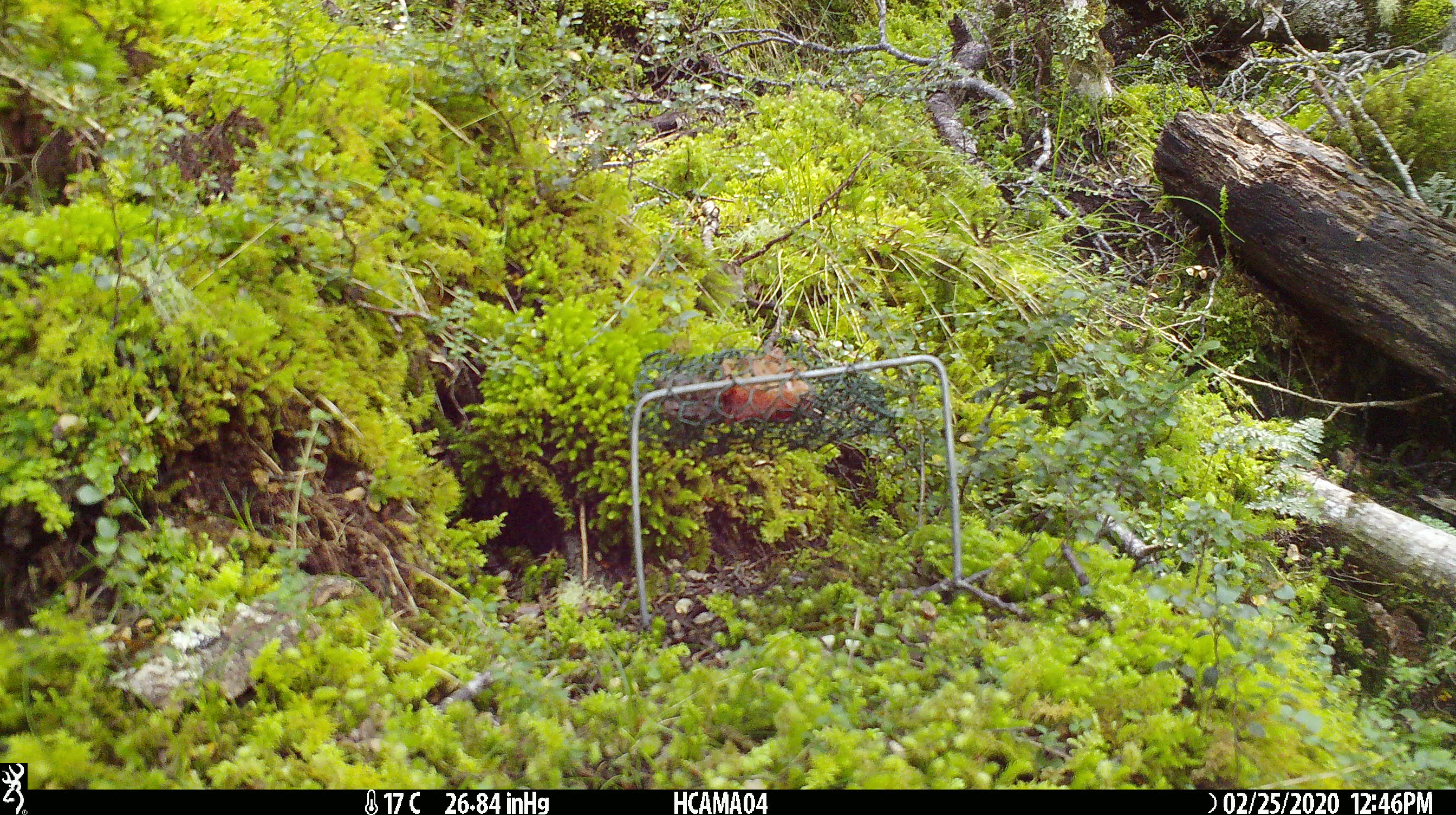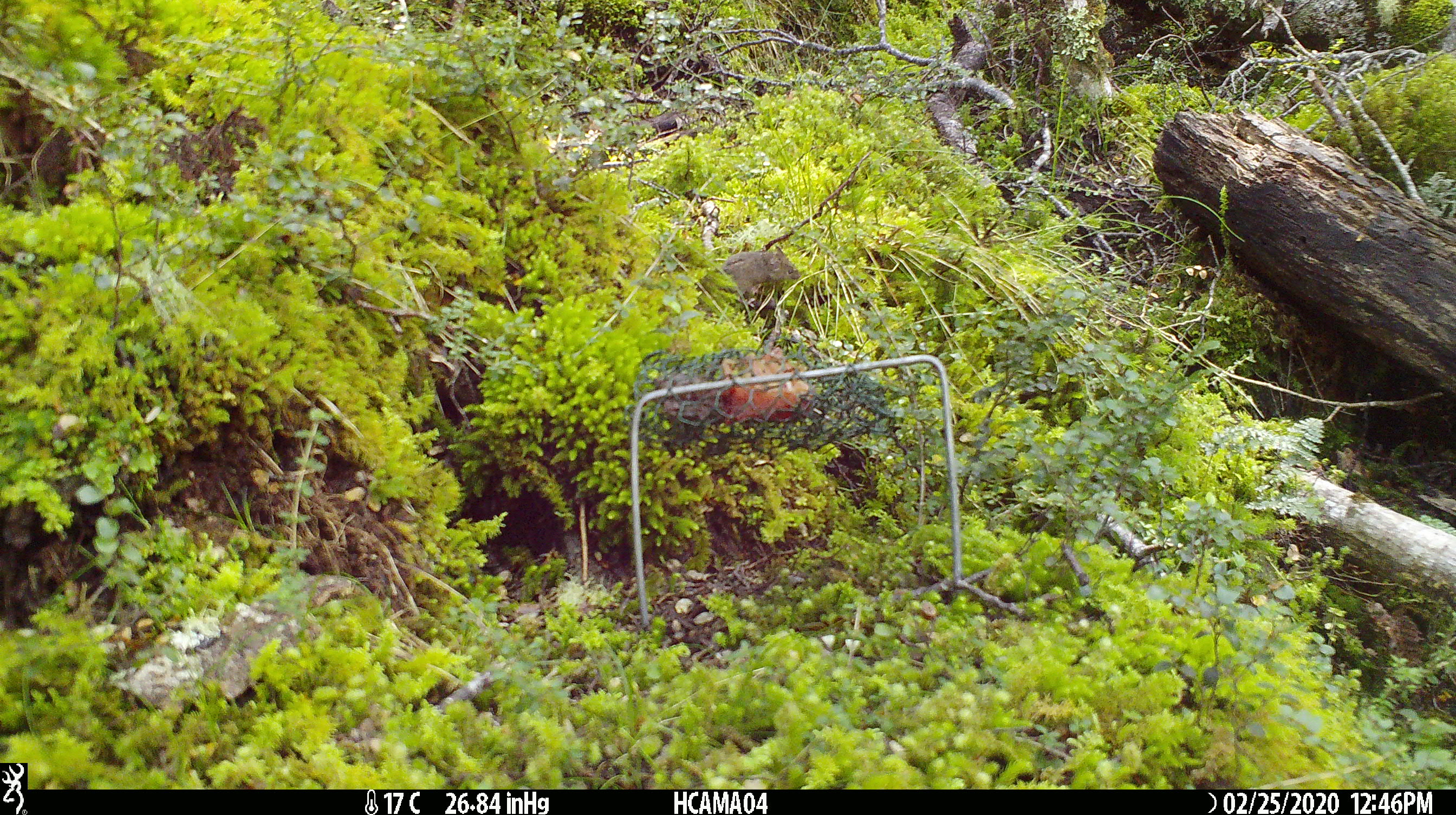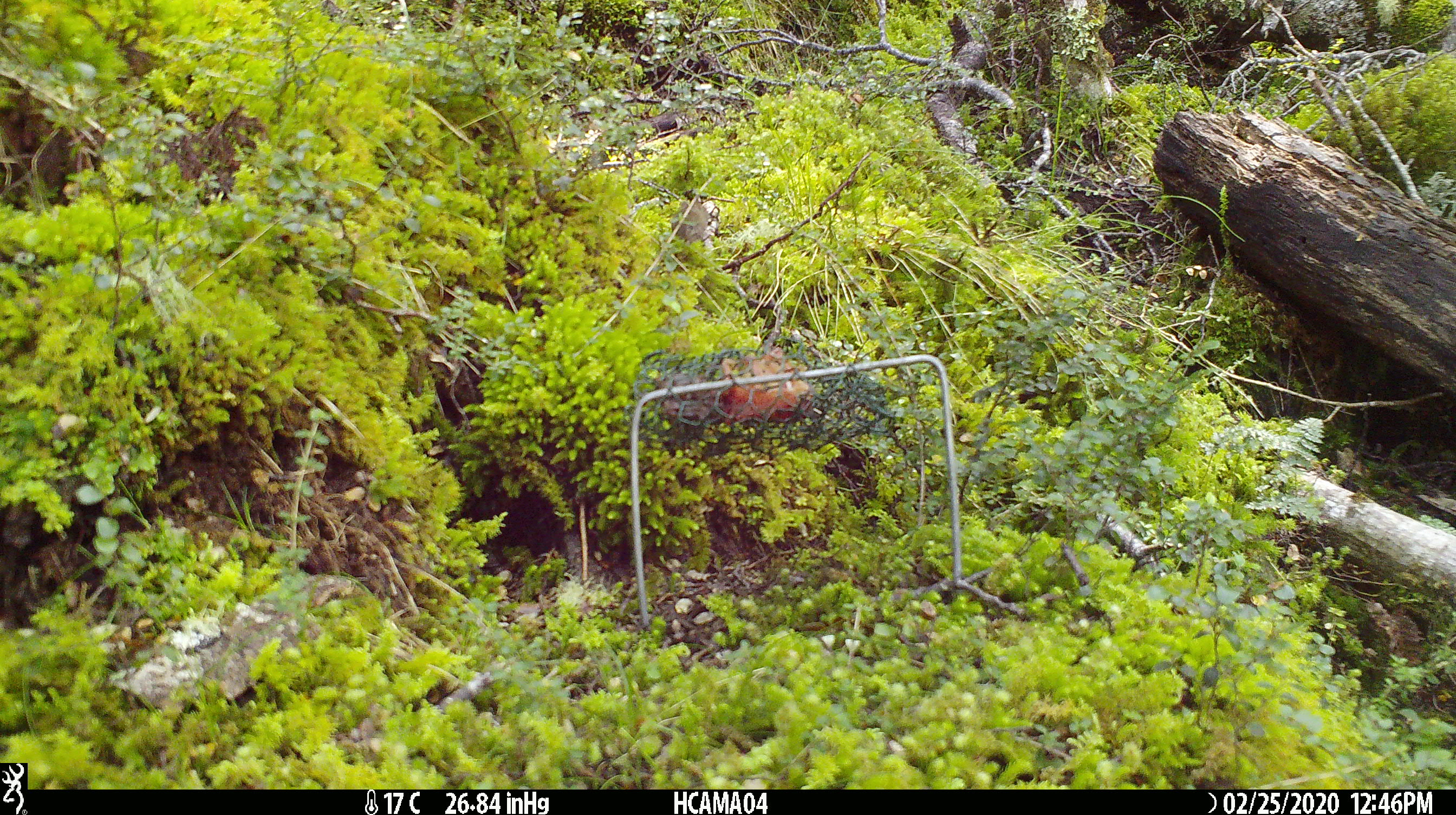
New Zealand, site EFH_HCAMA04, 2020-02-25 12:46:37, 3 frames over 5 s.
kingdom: Animalia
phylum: Chordata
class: Mammalia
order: Rodentia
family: Muridae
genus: Mus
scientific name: Mus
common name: mouse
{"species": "mouse (Mus)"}